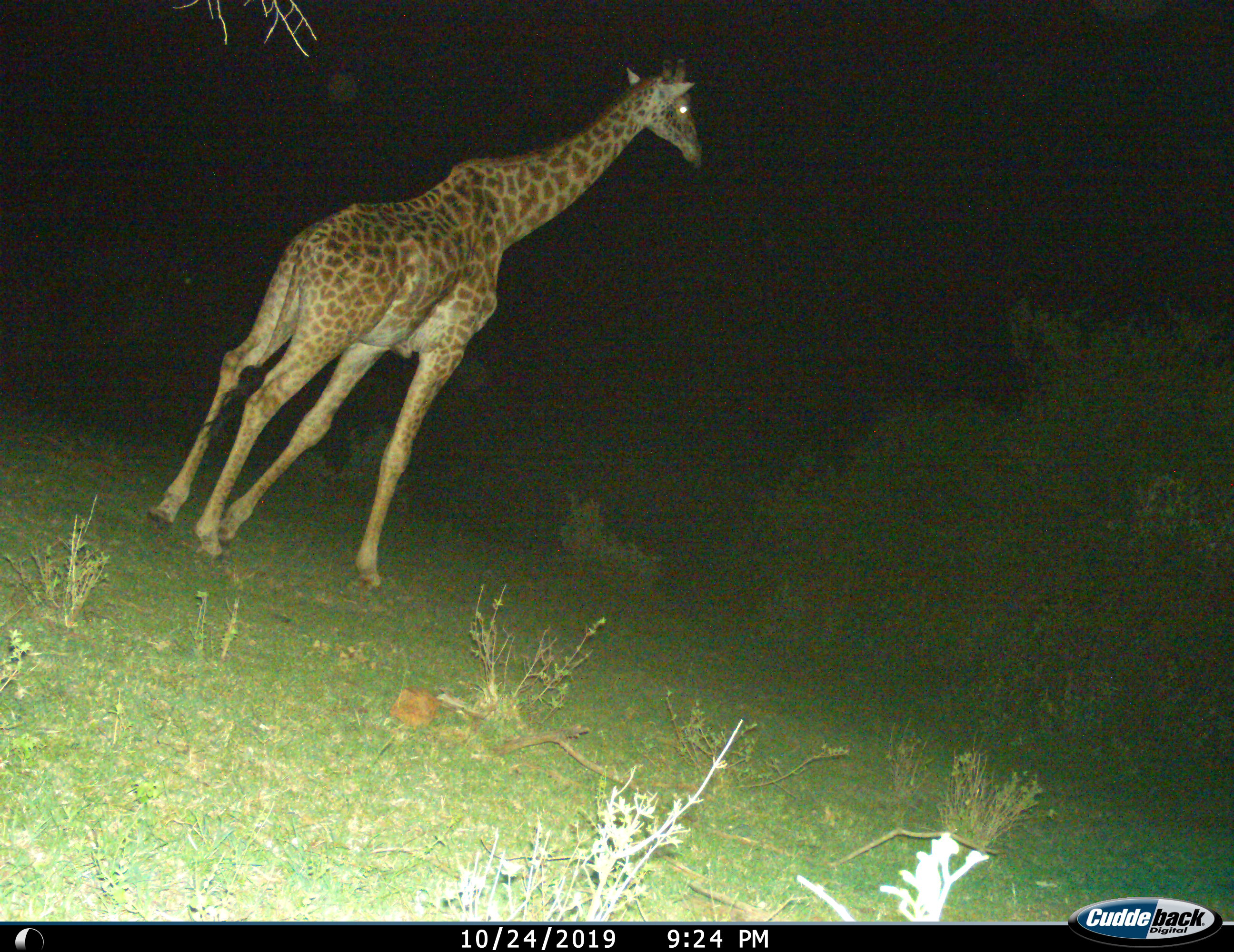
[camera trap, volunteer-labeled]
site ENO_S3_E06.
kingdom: Animalia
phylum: Chordata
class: Mammalia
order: Artiodactyla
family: Giraffidae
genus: Giraffa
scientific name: Giraffa camelopardalis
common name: giraffe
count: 1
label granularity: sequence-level